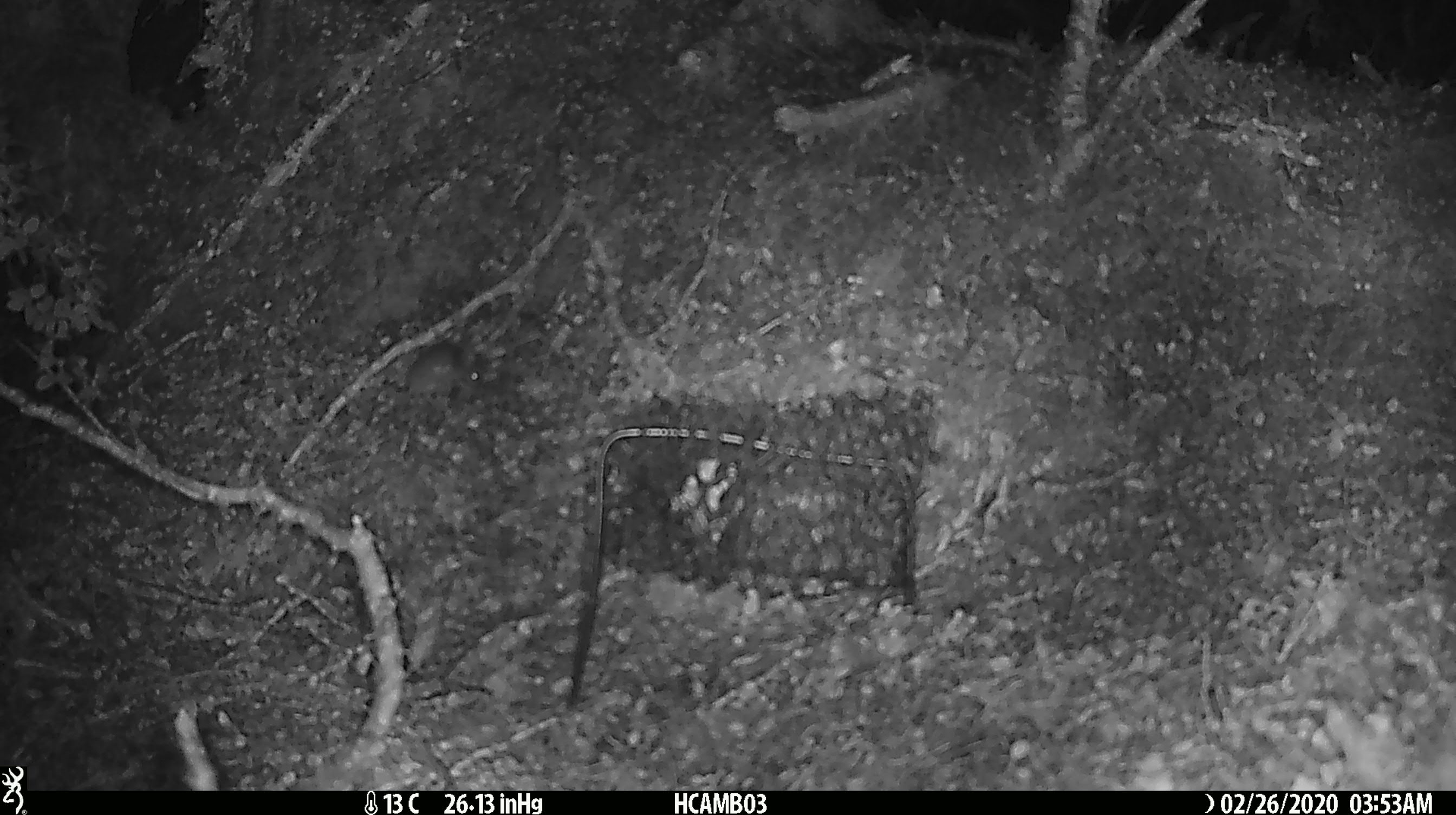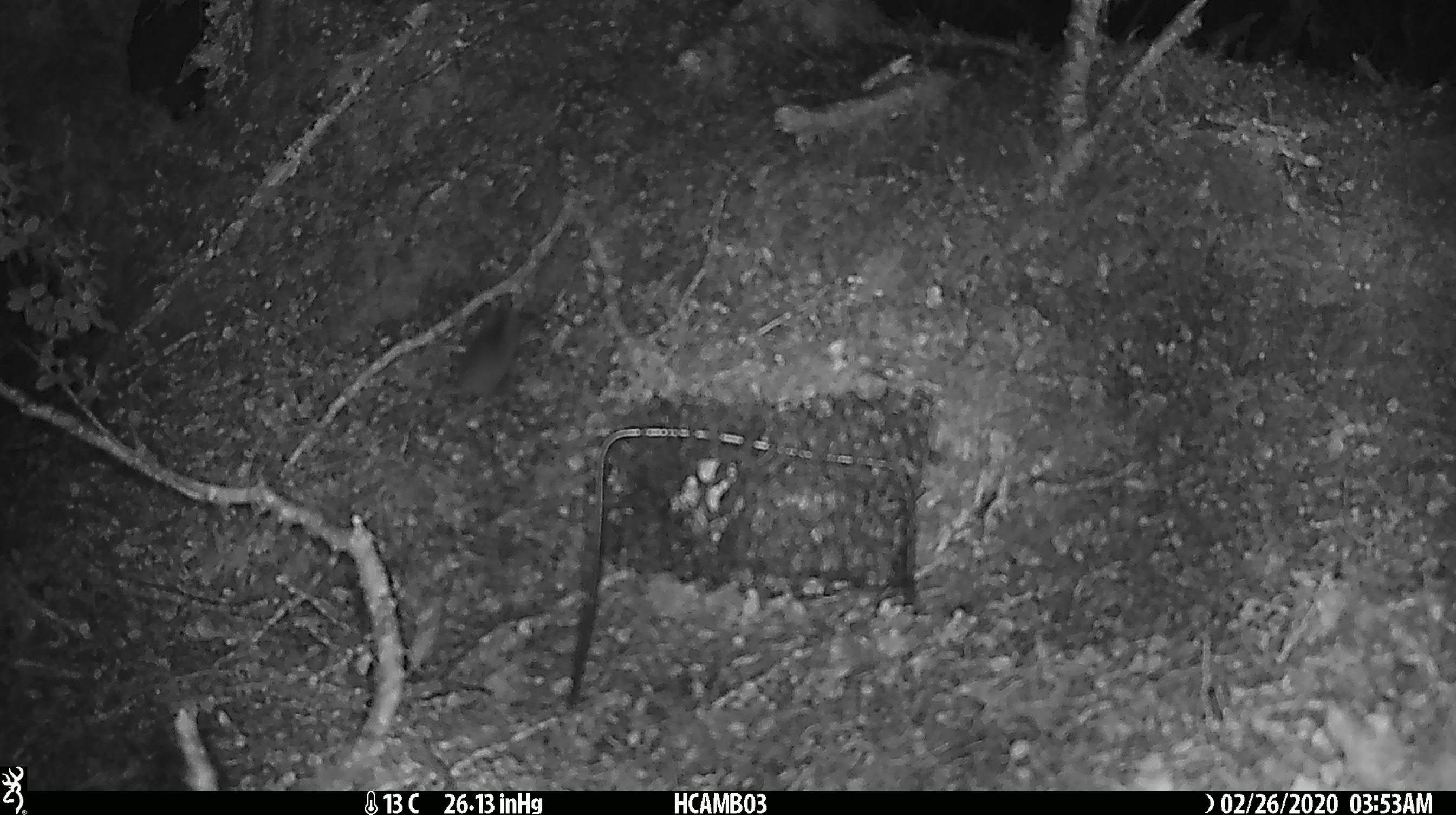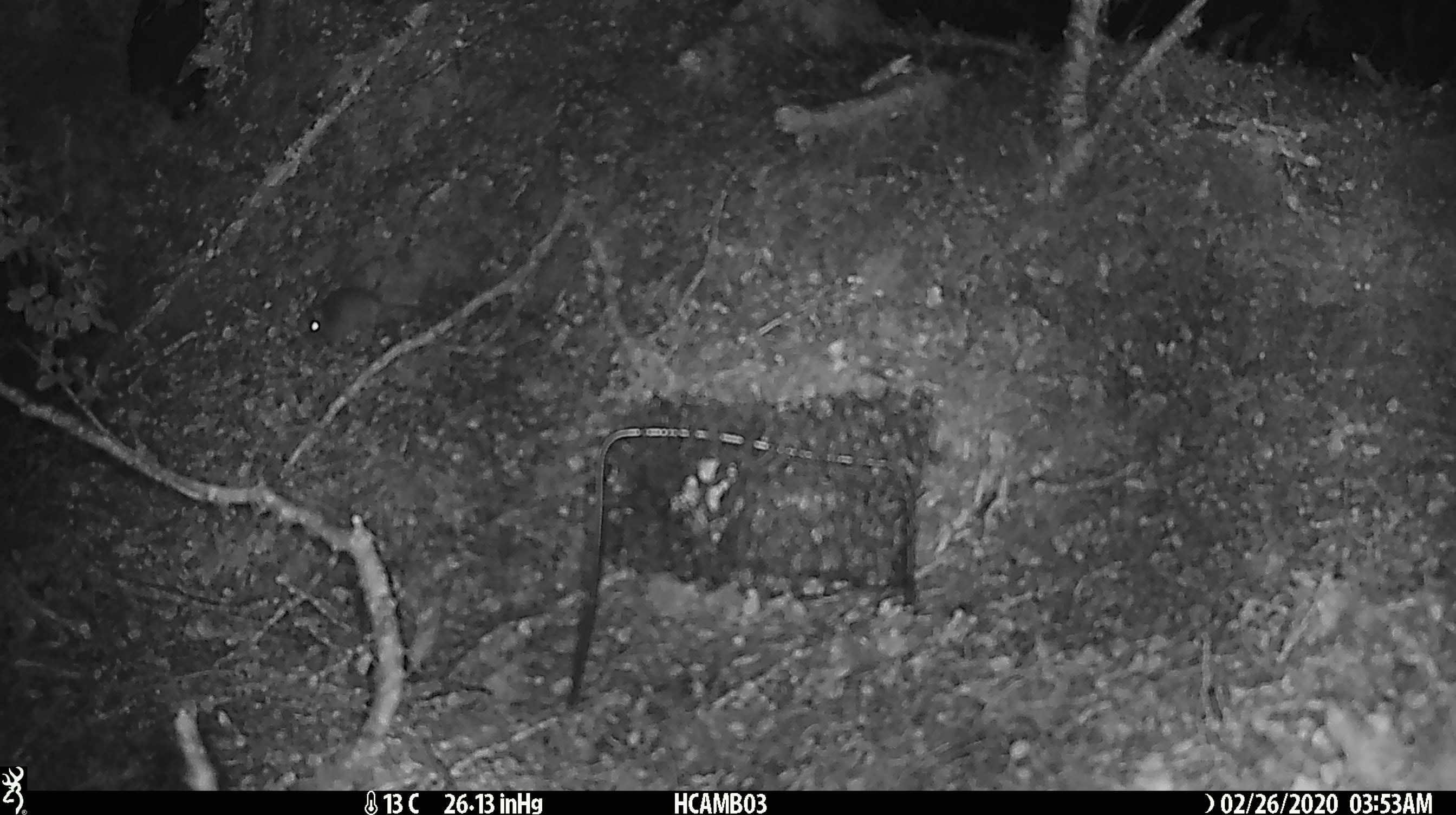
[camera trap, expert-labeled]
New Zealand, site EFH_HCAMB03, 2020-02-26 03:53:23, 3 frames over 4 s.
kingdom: Animalia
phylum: Chordata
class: Mammalia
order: Rodentia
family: Muridae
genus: Mus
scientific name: Mus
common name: mouse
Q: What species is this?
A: Mouse (Mus).